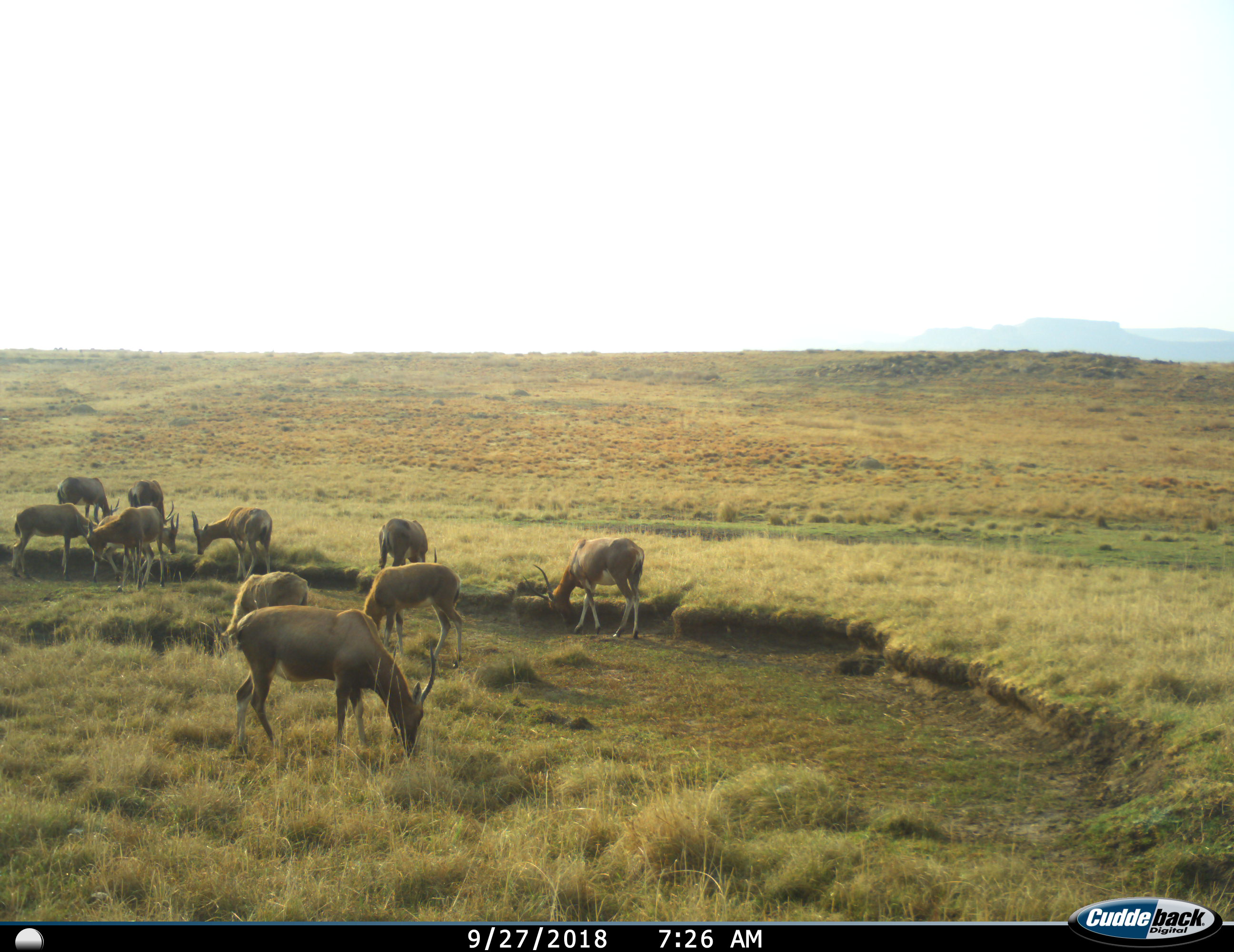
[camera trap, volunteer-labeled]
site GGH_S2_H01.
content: unidentified animal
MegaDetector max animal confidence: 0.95